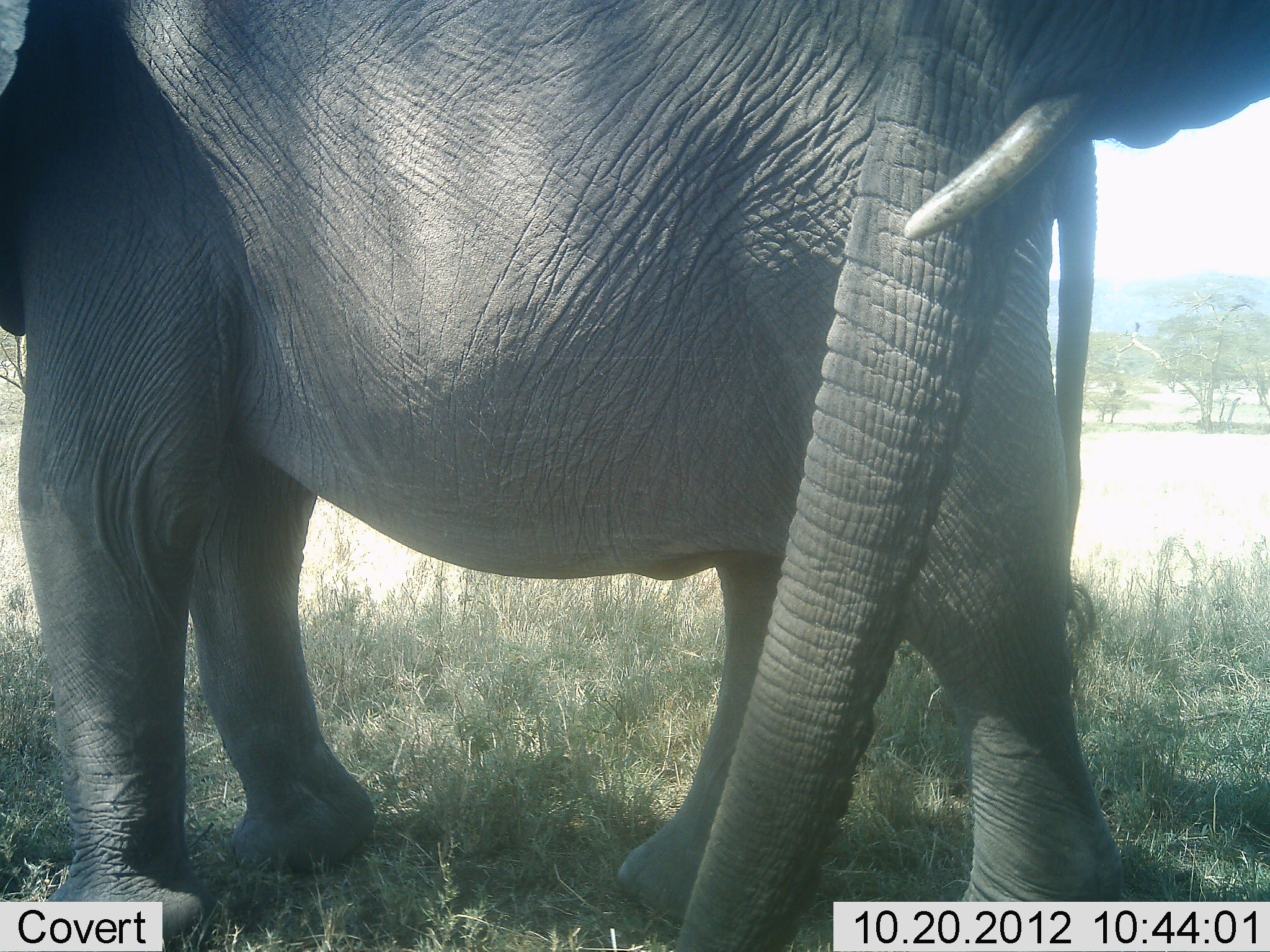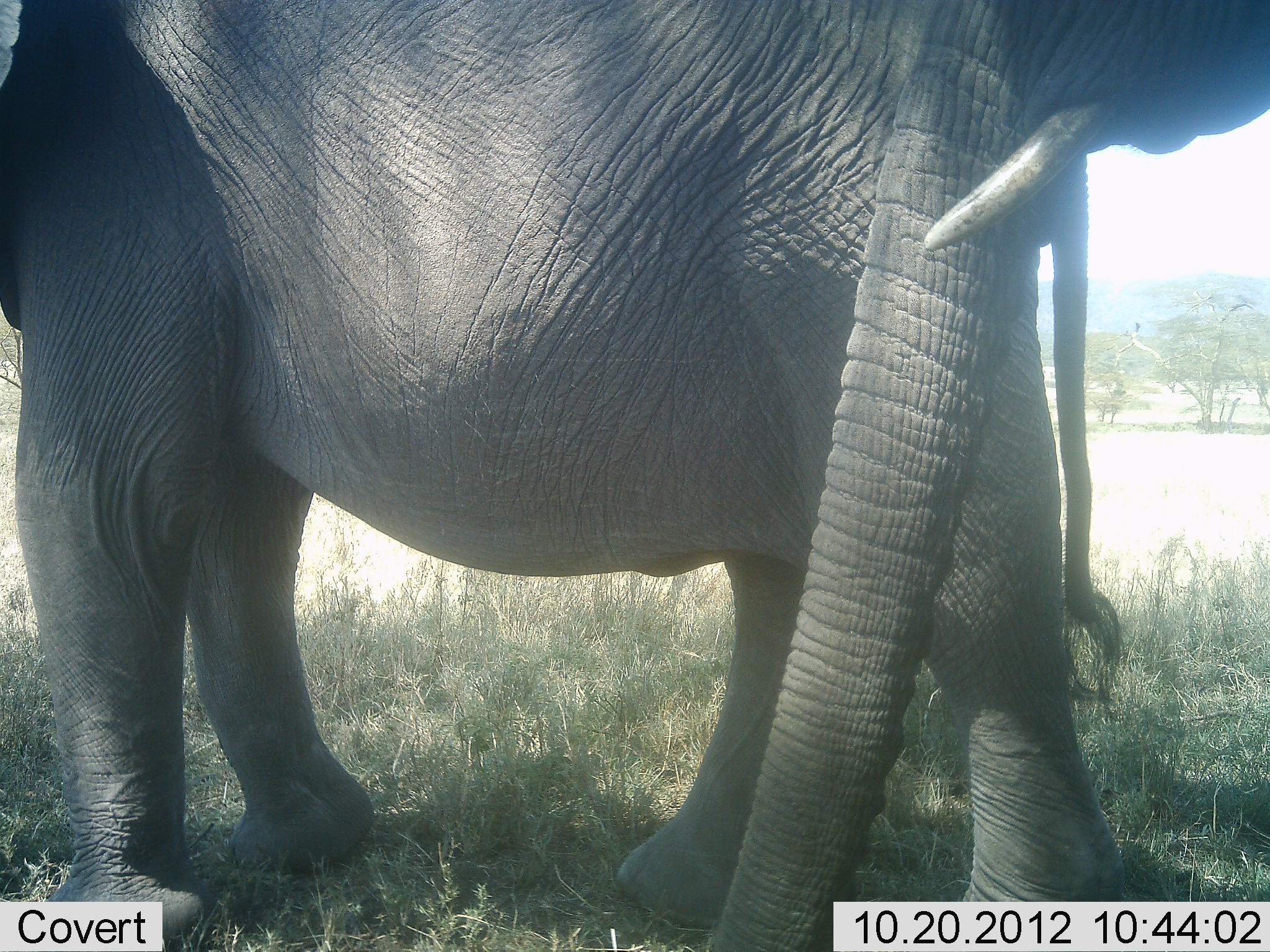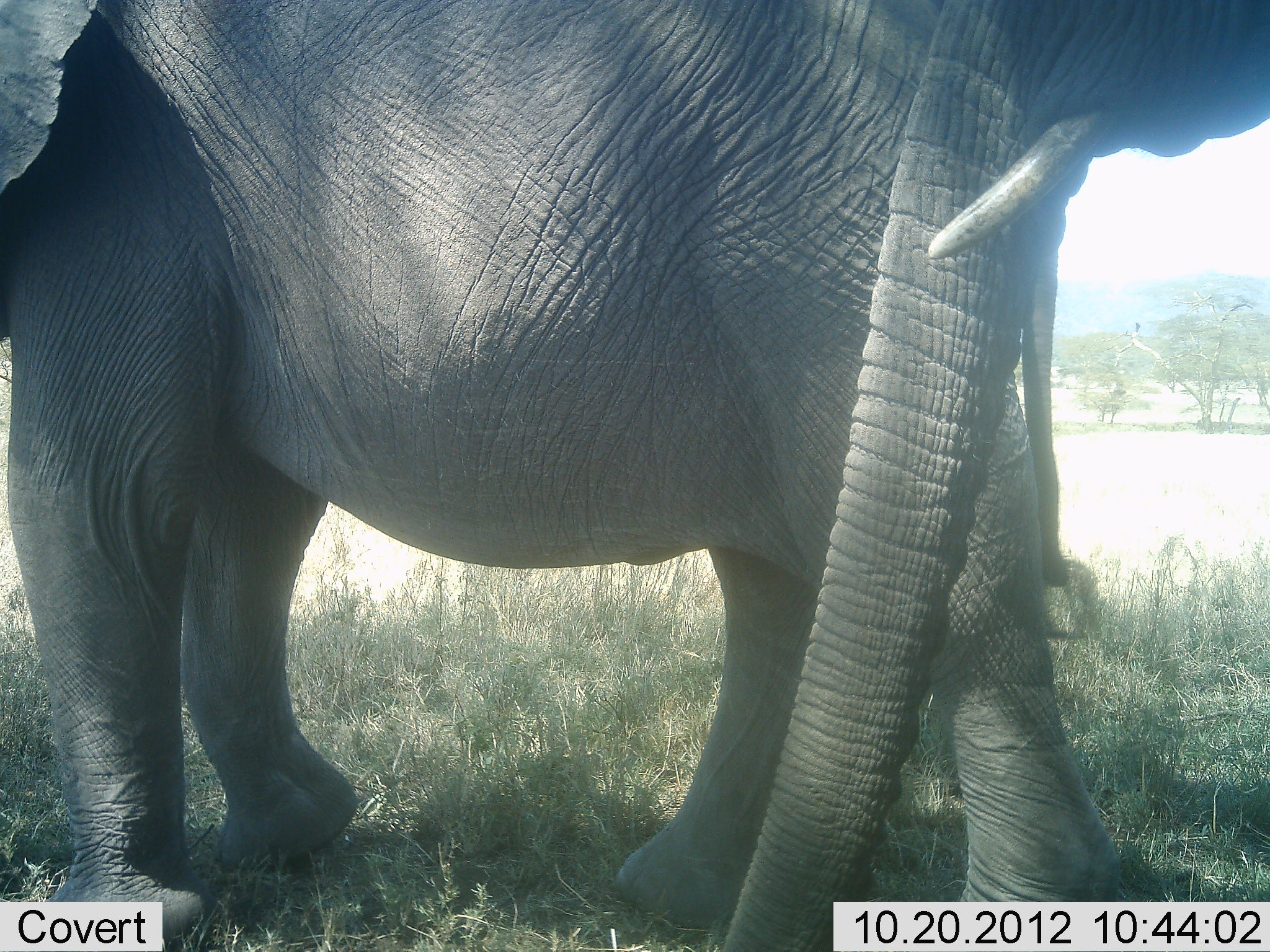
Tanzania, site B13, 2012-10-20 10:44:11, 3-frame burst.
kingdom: Animalia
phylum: Chordata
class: Mammalia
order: Proboscidea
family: Elephantidae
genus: Loxodonta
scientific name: Loxodonta africana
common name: african bush elephant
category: elephant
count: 2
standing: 100%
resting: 0%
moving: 0%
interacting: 0%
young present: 0%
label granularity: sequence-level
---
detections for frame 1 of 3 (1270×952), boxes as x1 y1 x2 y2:
animal: 1 0 1183 950; 676 0 1270 952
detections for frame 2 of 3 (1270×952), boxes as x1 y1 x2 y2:
animal: 0 1 1181 951; 704 0 1142 952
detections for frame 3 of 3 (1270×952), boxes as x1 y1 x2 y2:
animal: 1 1 1224 952; 714 0 1270 952